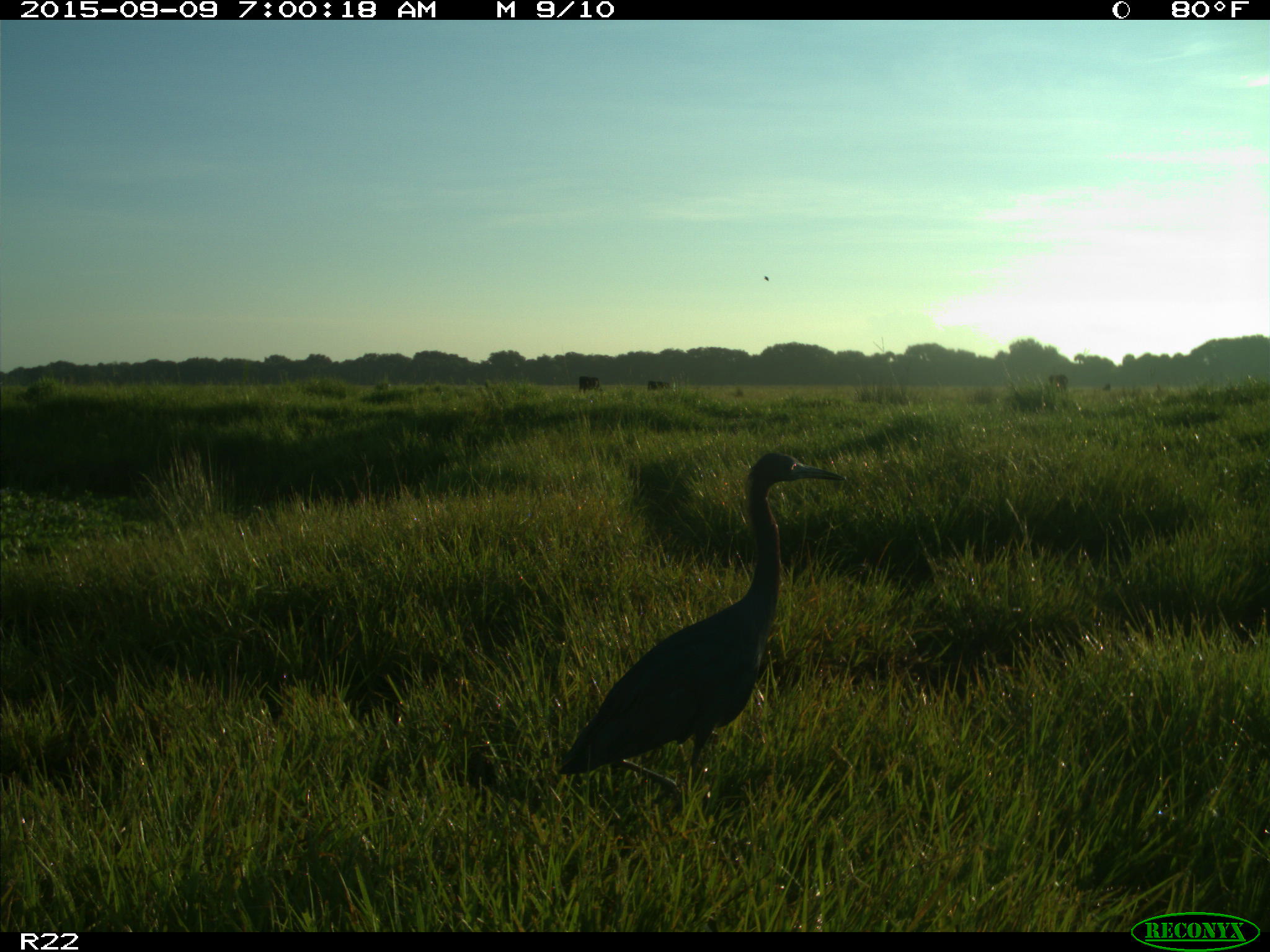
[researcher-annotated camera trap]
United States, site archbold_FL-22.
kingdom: Animalia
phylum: Chordata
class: Aves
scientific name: Aves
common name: birds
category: unidentified bird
Unidentified bird (birds) (Aves).